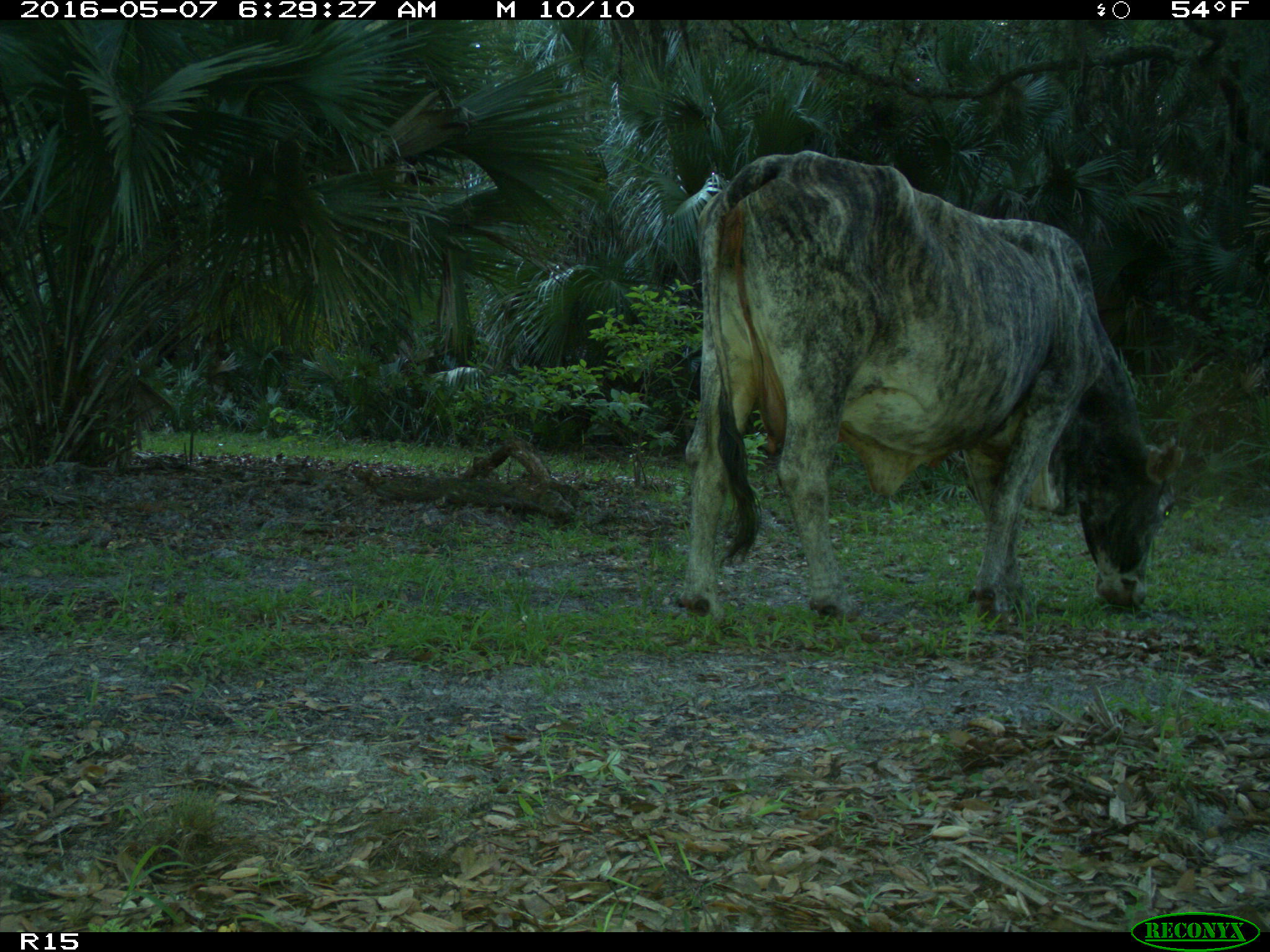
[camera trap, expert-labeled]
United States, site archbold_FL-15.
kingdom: Animalia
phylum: Chordata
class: Mammalia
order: Artiodactyla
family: Bovidae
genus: Bos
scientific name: Bos taurus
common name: domestic cow